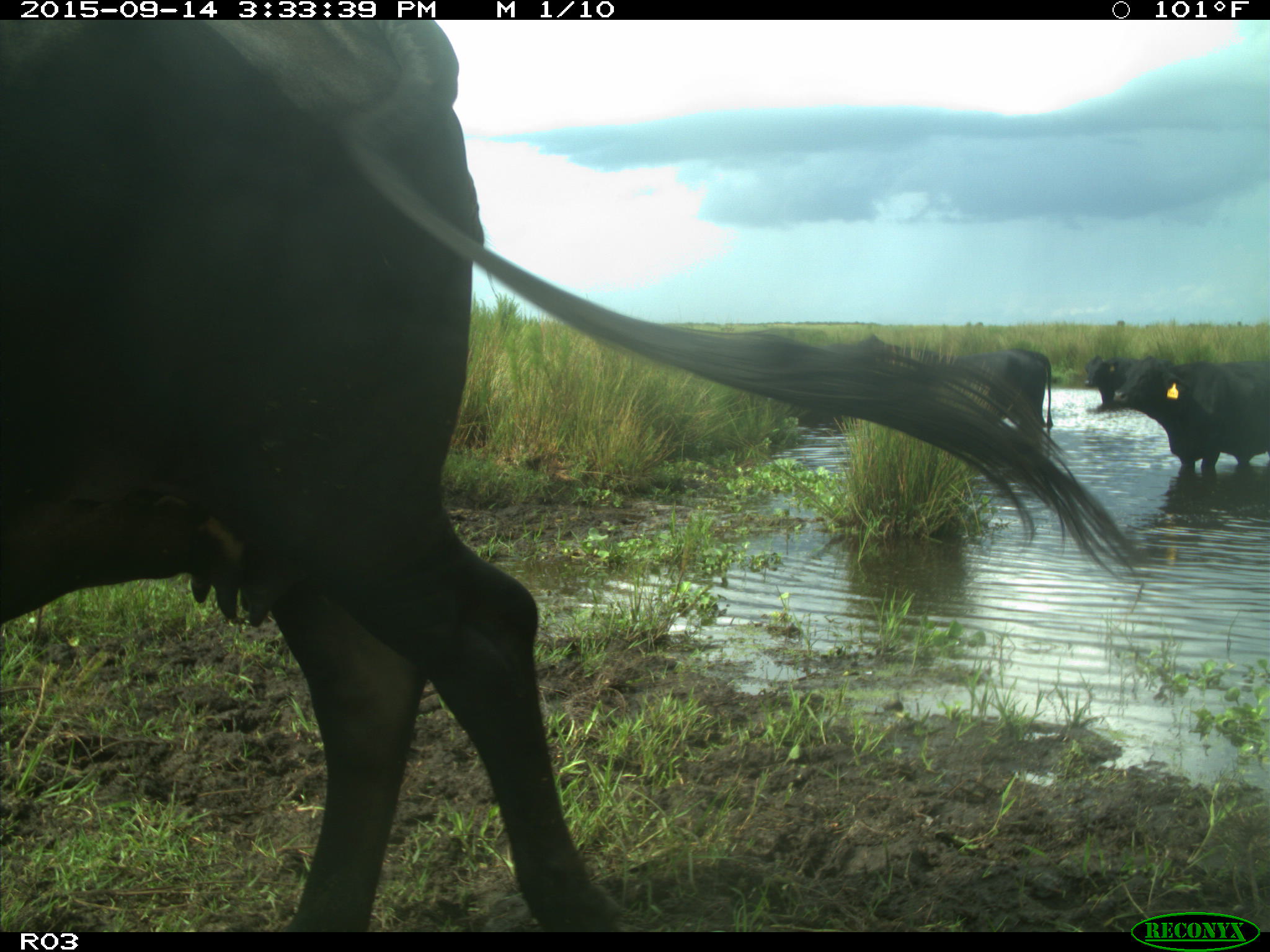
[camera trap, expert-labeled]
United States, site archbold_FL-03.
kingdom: Animalia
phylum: Chordata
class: Mammalia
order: Artiodactyla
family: Bovidae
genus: Bos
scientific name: Bos taurus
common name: domestic cow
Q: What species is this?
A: Bos taurus (domestic cow).